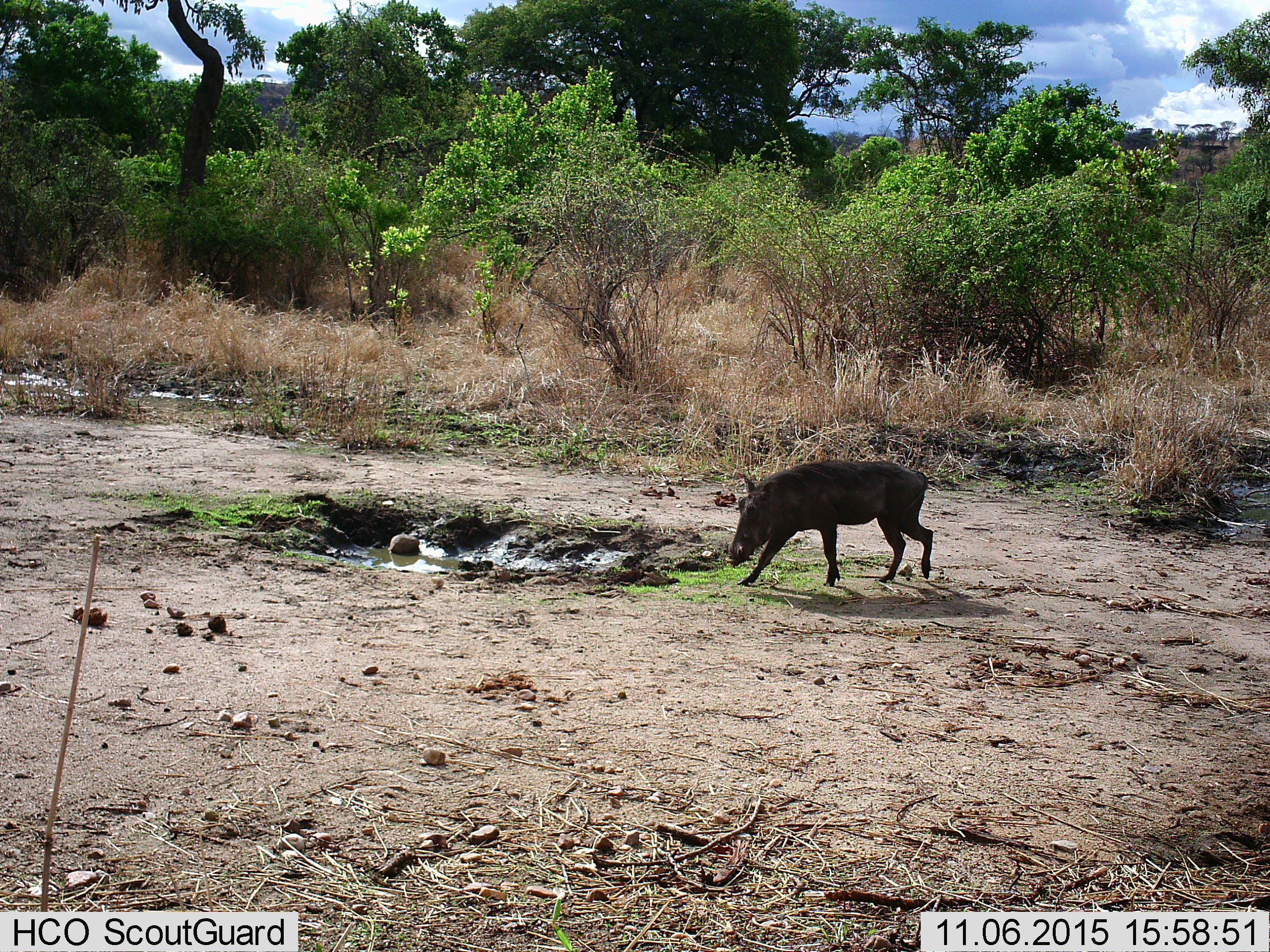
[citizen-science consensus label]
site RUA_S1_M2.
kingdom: Animalia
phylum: Chordata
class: Mammalia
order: Artiodactyla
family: Suidae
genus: Phacochoerus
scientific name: Phacochoerus africanus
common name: warthog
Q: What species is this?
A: Warthog (Phacochoerus africanus).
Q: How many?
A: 1.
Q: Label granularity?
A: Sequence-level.